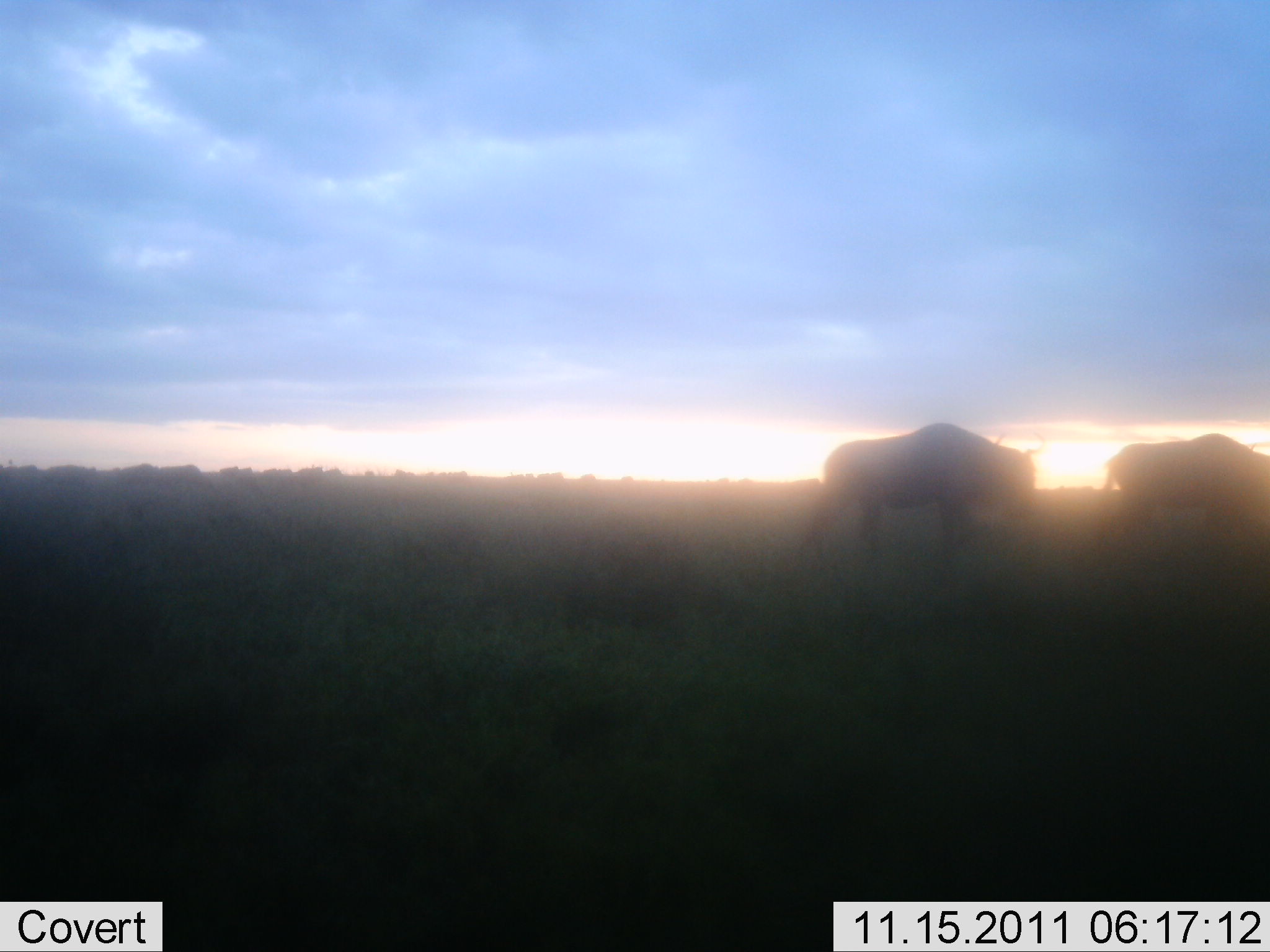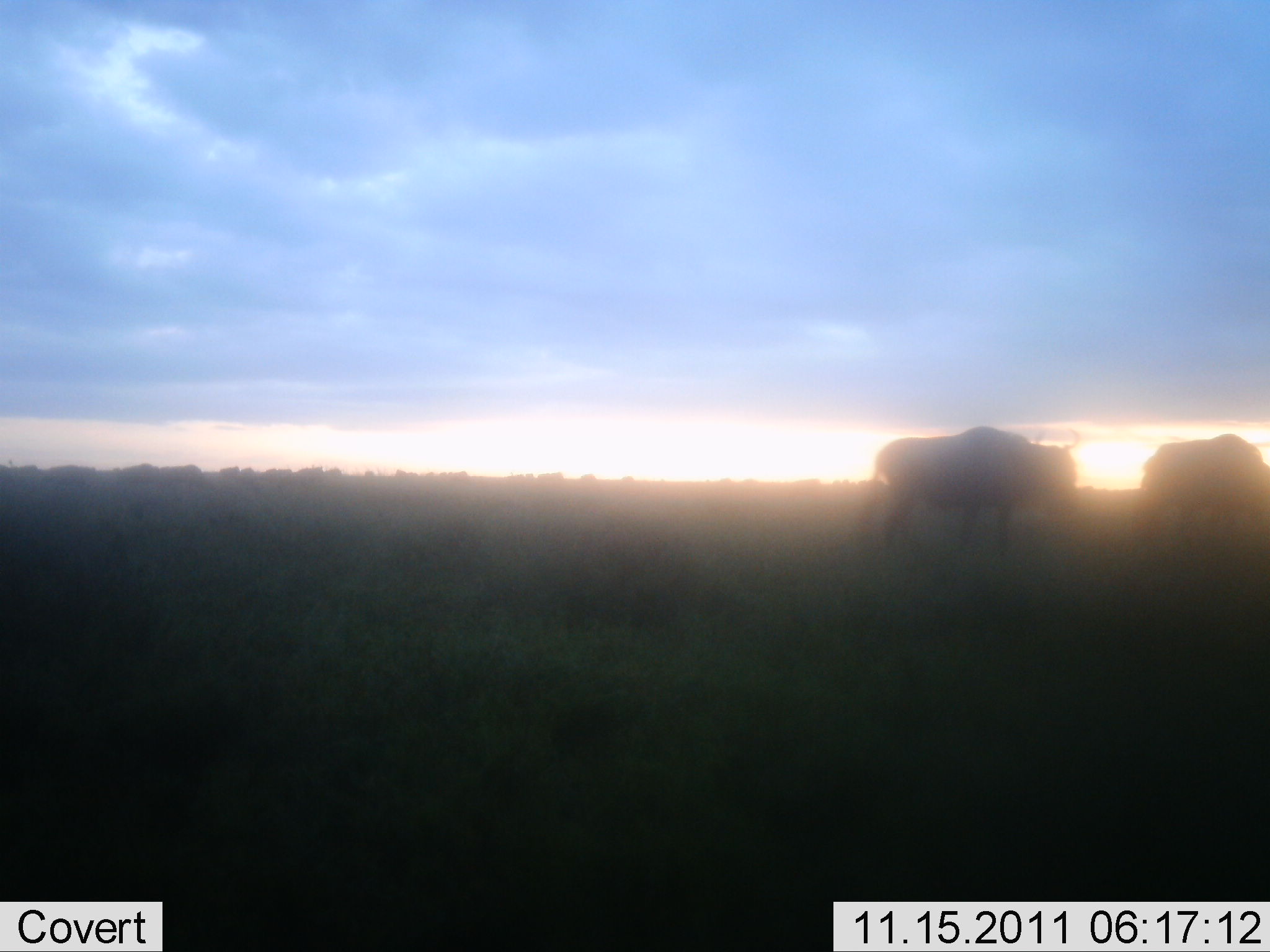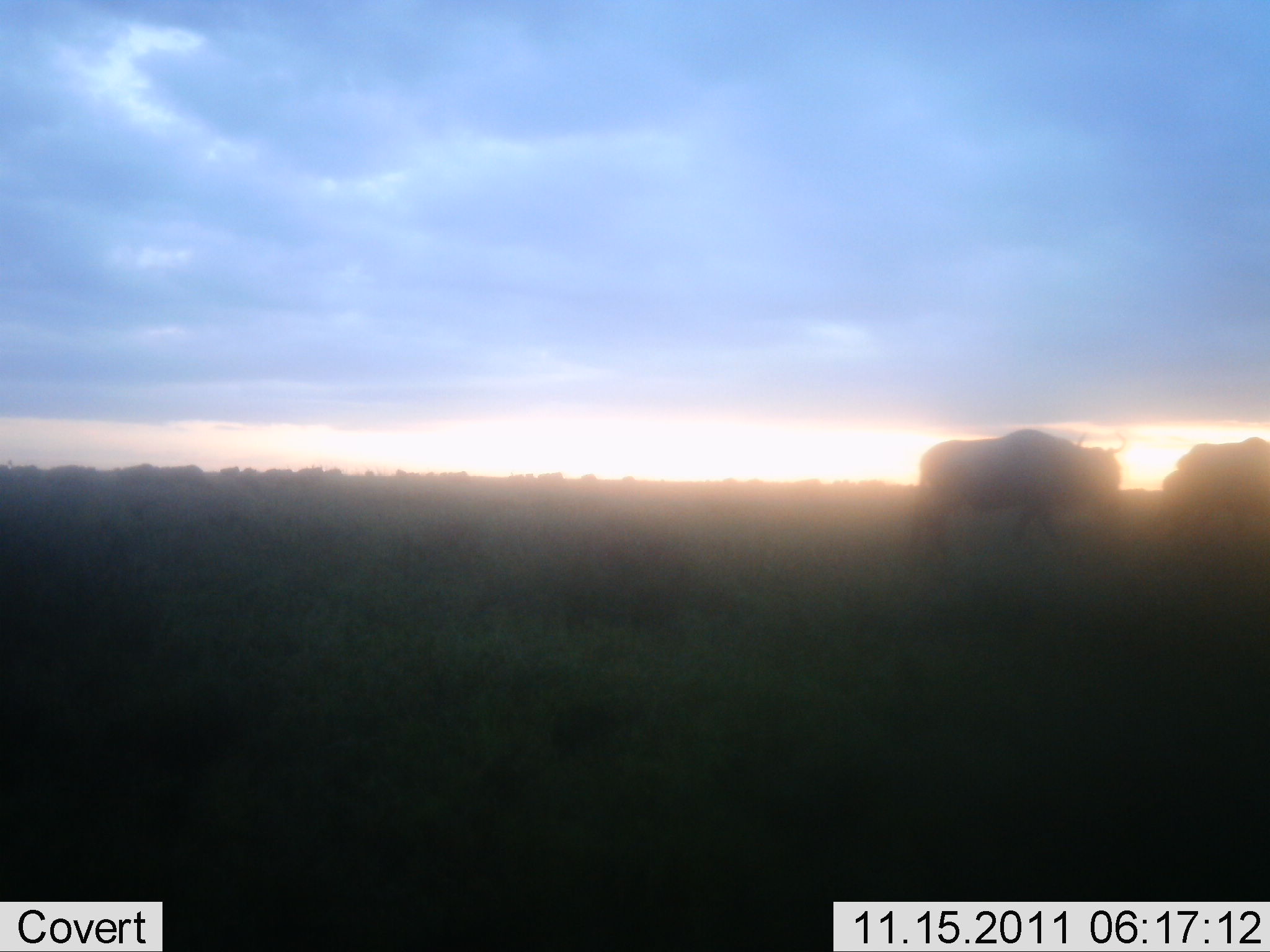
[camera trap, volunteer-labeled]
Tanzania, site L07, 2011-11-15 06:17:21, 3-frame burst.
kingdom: Animalia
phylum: Chordata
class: Mammalia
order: Artiodactyla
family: Bovidae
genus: Connochaetes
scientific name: Connochaetes taurinus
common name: blue wildebeest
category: wildebeest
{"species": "wildebeest (blue wildebeest) (Connochaetes taurinus)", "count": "2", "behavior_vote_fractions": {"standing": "8%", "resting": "0%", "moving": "85%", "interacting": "0%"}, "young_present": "0%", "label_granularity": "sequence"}